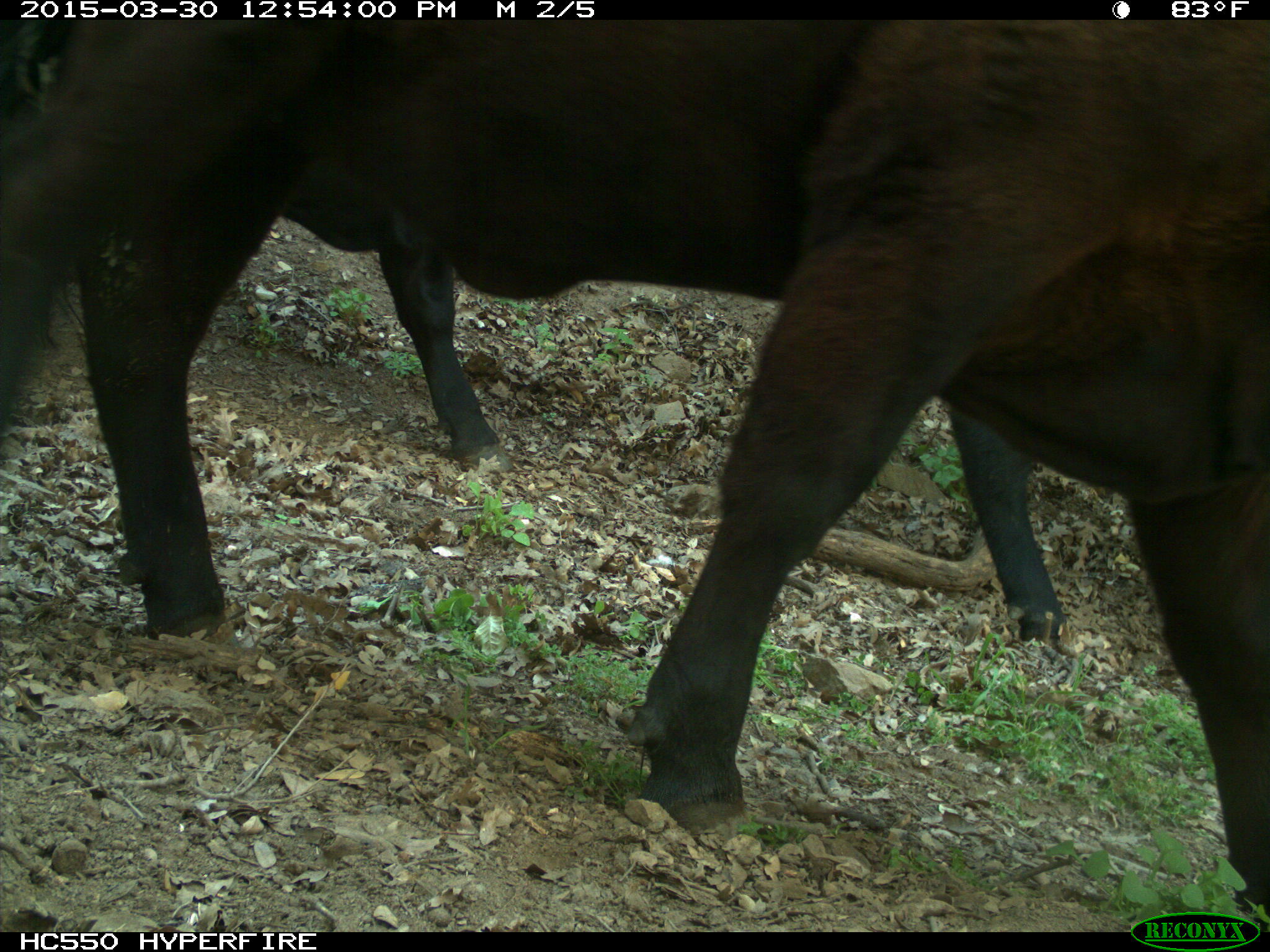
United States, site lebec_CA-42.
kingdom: Animalia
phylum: Chordata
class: Mammalia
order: Artiodactyla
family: Bovidae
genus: Bos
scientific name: Bos taurus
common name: domestic cow